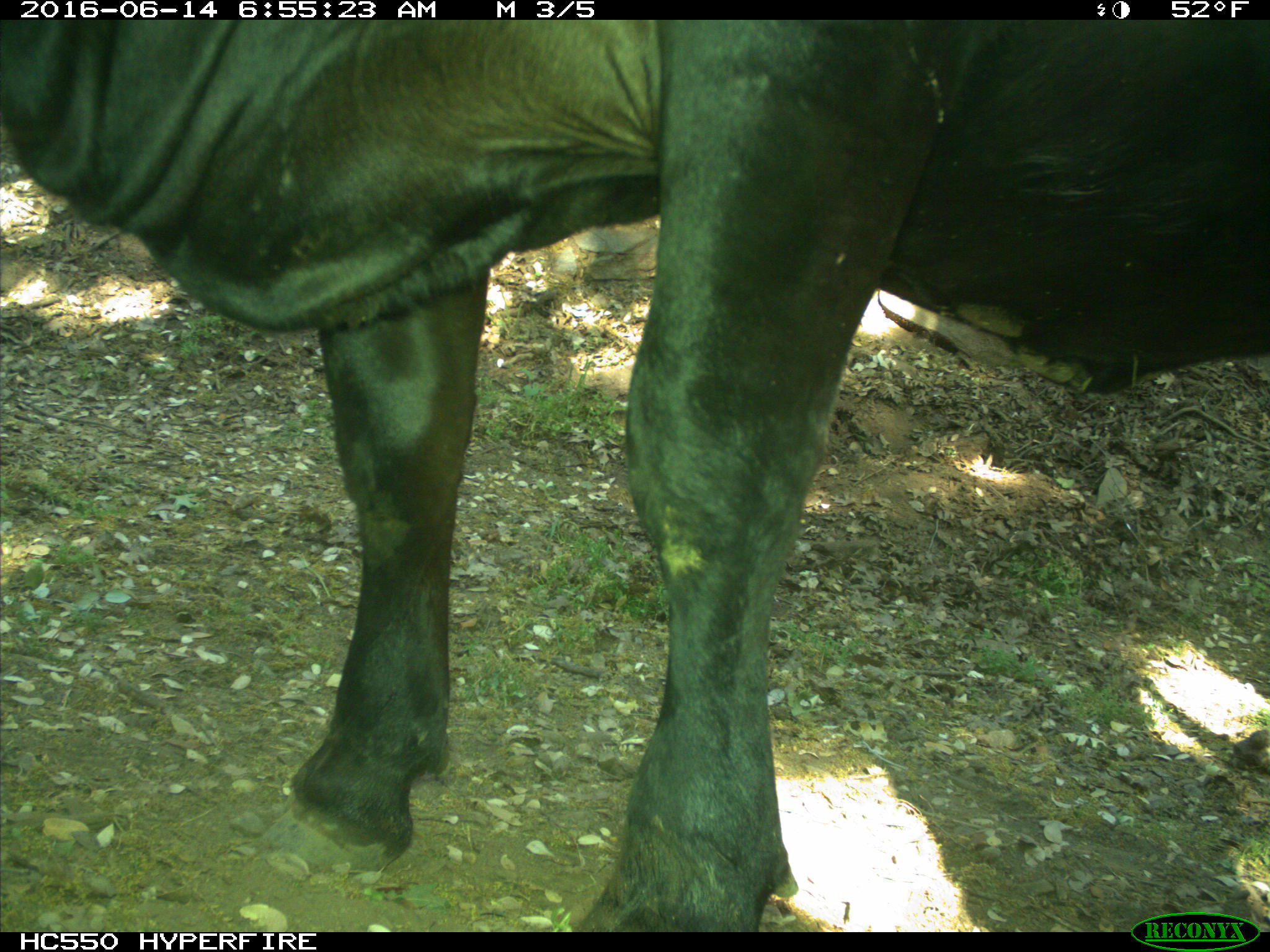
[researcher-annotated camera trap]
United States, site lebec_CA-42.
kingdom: Animalia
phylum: Chordata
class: Mammalia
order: Artiodactyla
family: Bovidae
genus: Bos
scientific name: Bos taurus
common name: domestic cow